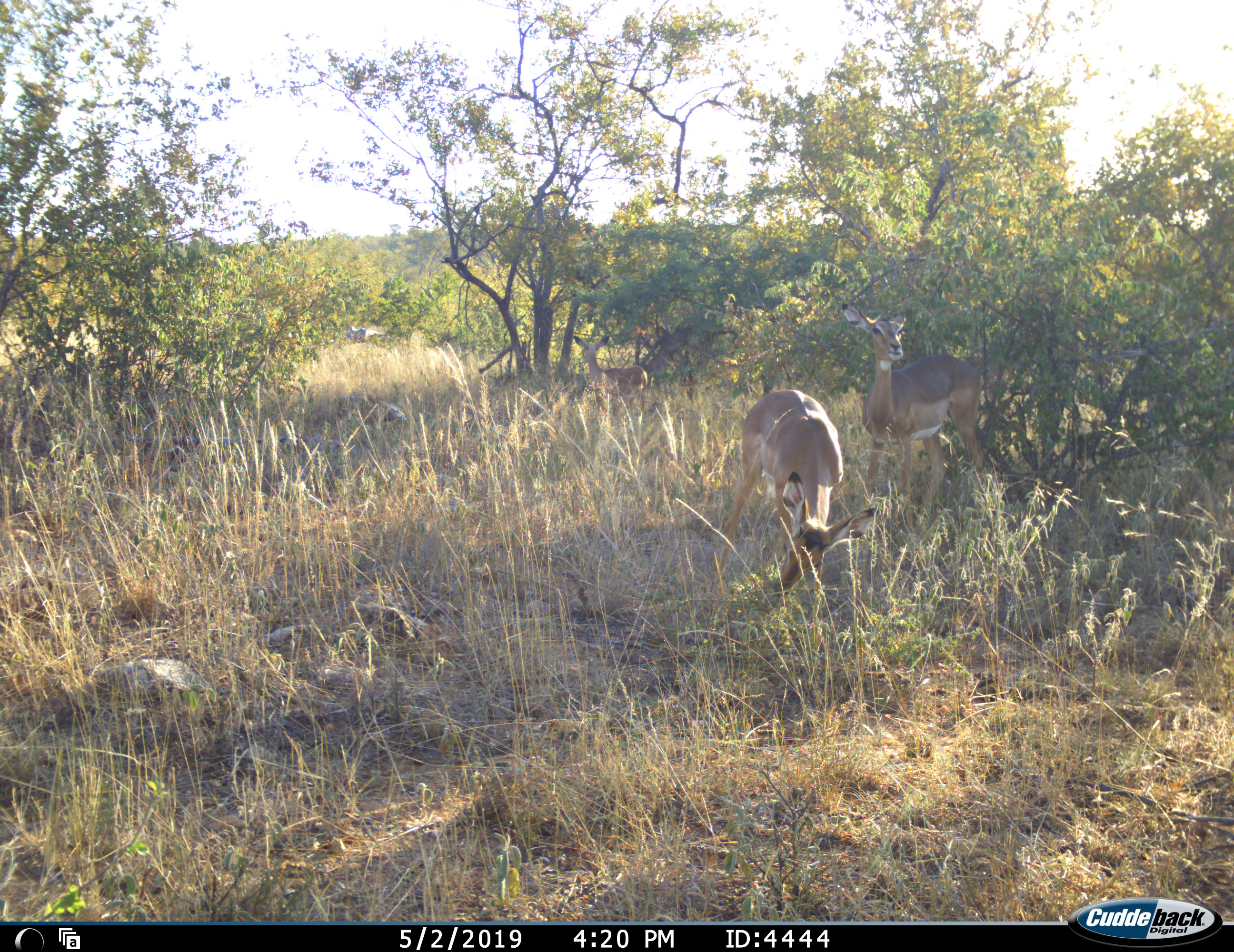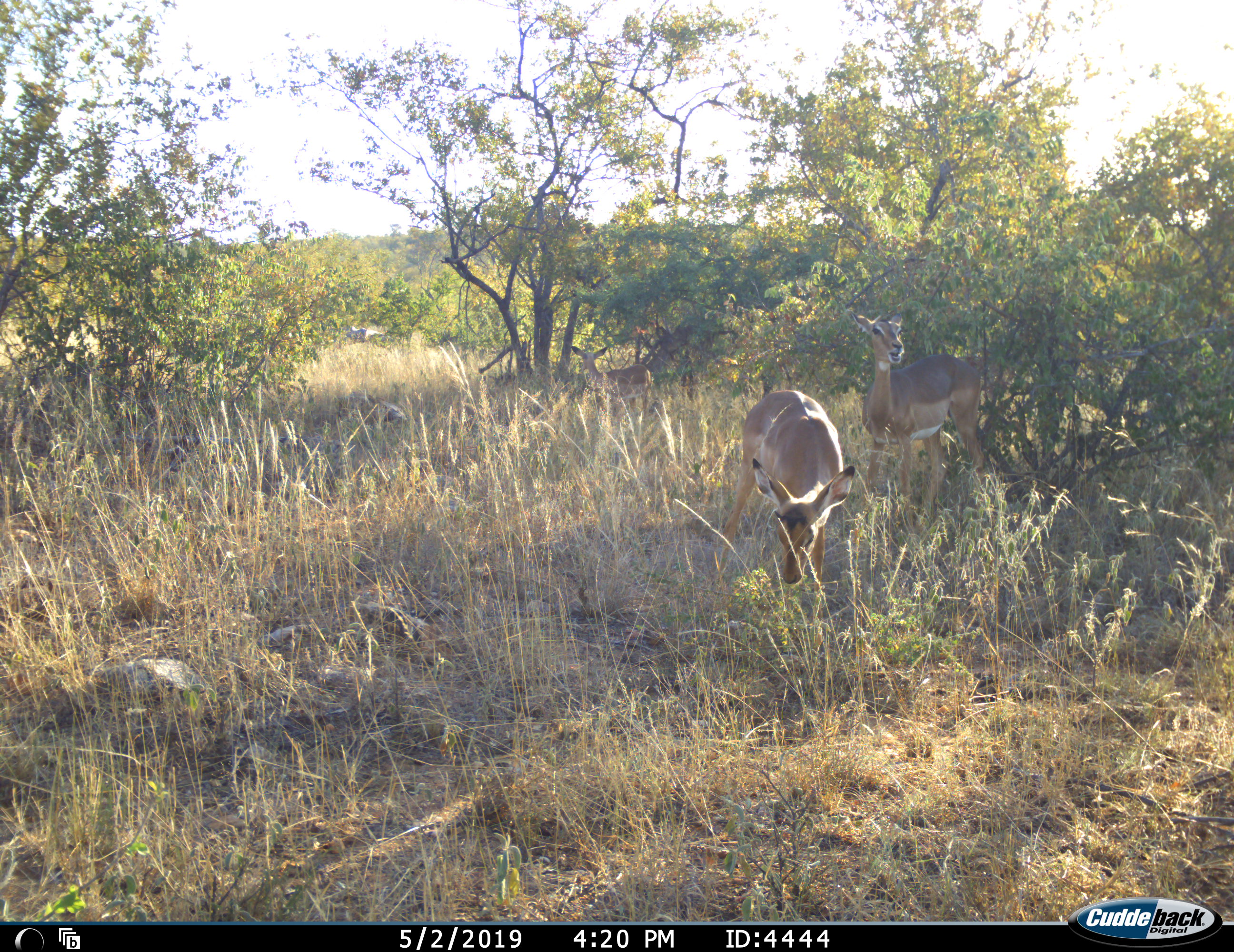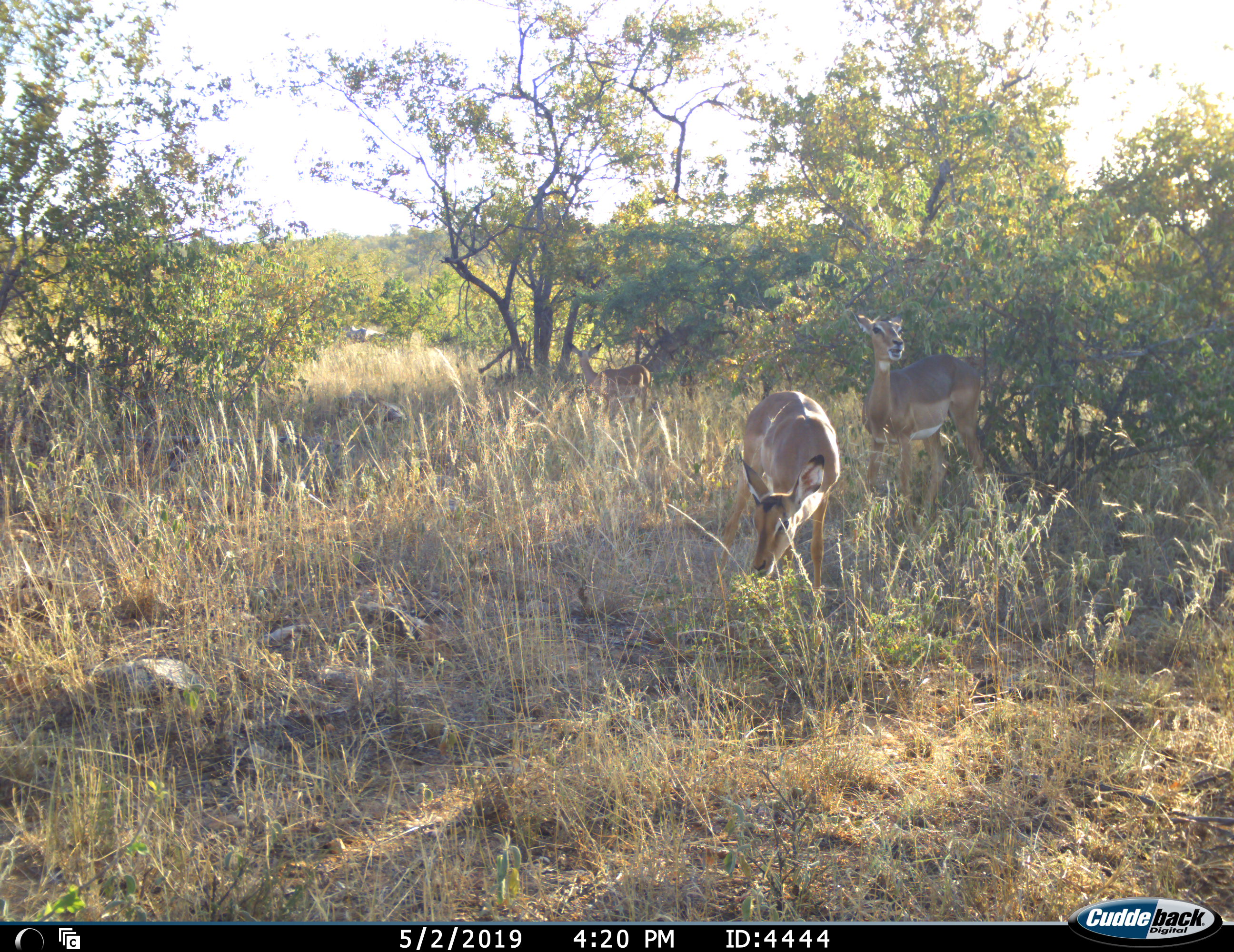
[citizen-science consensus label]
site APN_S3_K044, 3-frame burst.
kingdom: Animalia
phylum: Chordata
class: Mammalia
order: Artiodactyla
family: Bovidae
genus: Aepyceros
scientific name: Aepyceros melampus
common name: impala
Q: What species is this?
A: Impala (Aepyceros melampus).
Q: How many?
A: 3.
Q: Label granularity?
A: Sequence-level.